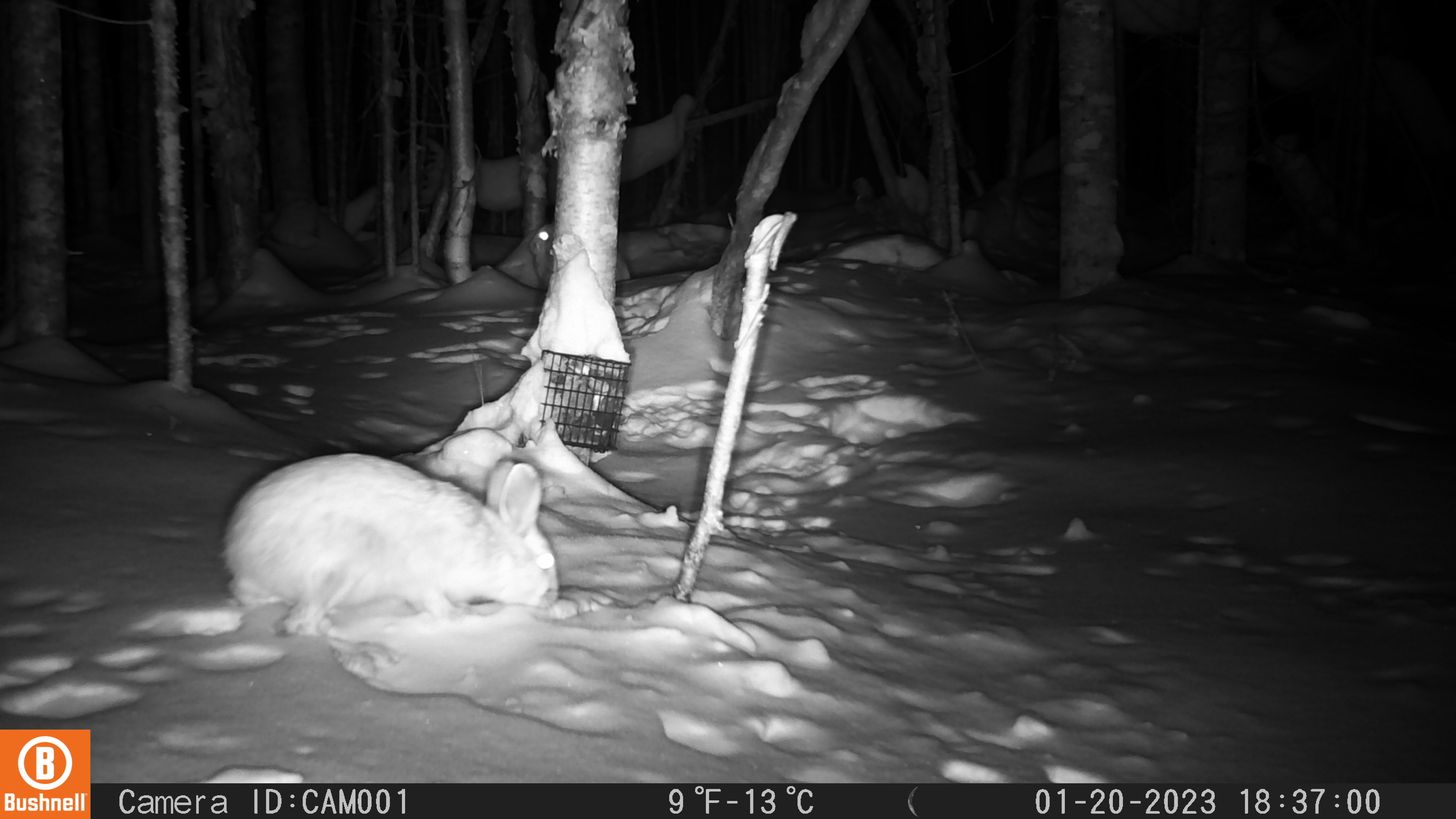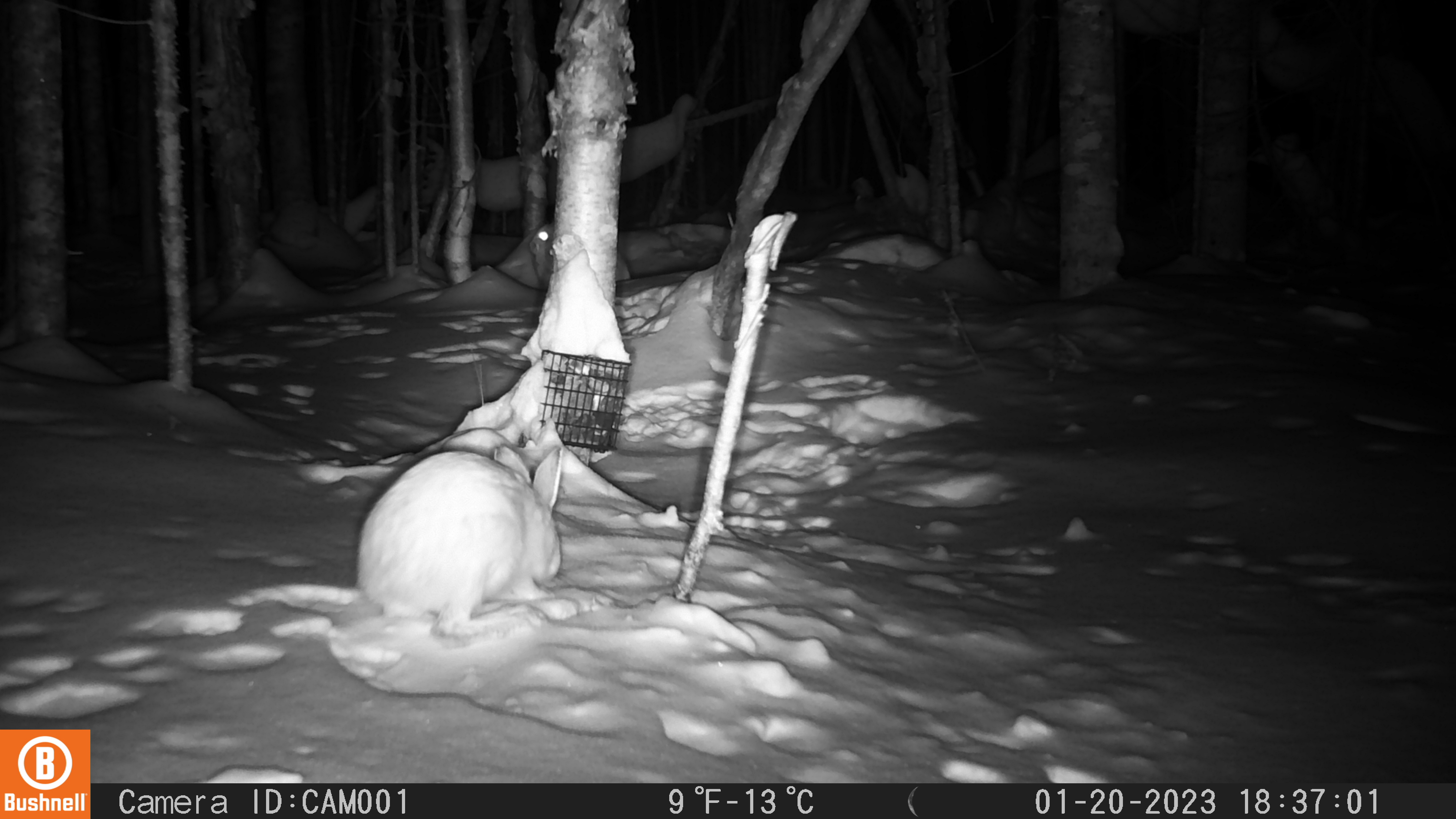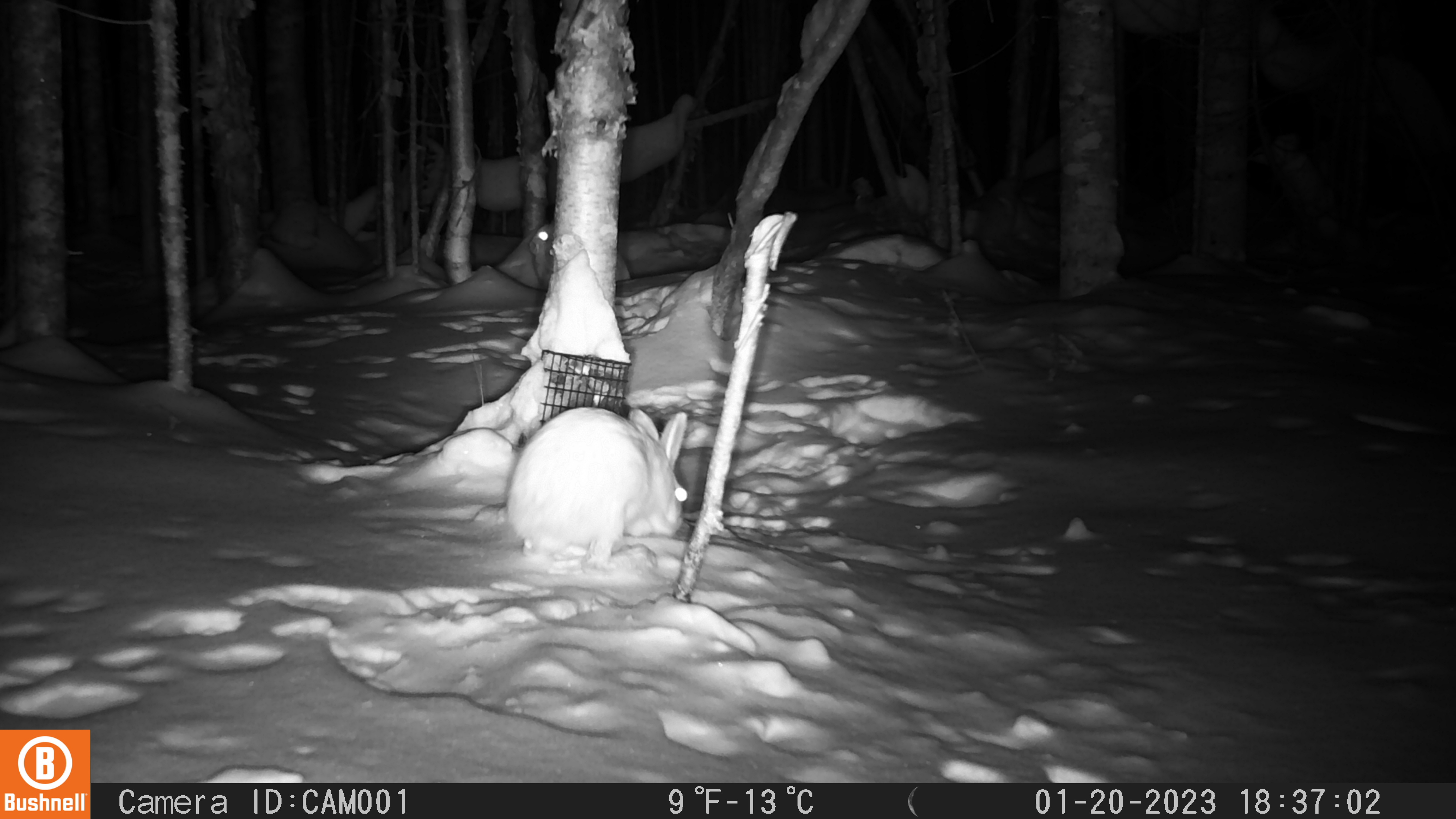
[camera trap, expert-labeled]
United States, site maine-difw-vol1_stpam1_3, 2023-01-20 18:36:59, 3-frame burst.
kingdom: Animalia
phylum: Chordata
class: Mammalia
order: Lagomorpha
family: Leporidae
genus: Lepus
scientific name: Lepus americanus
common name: snowshoe hare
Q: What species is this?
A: Snowshoe hare (Lepus americanus).